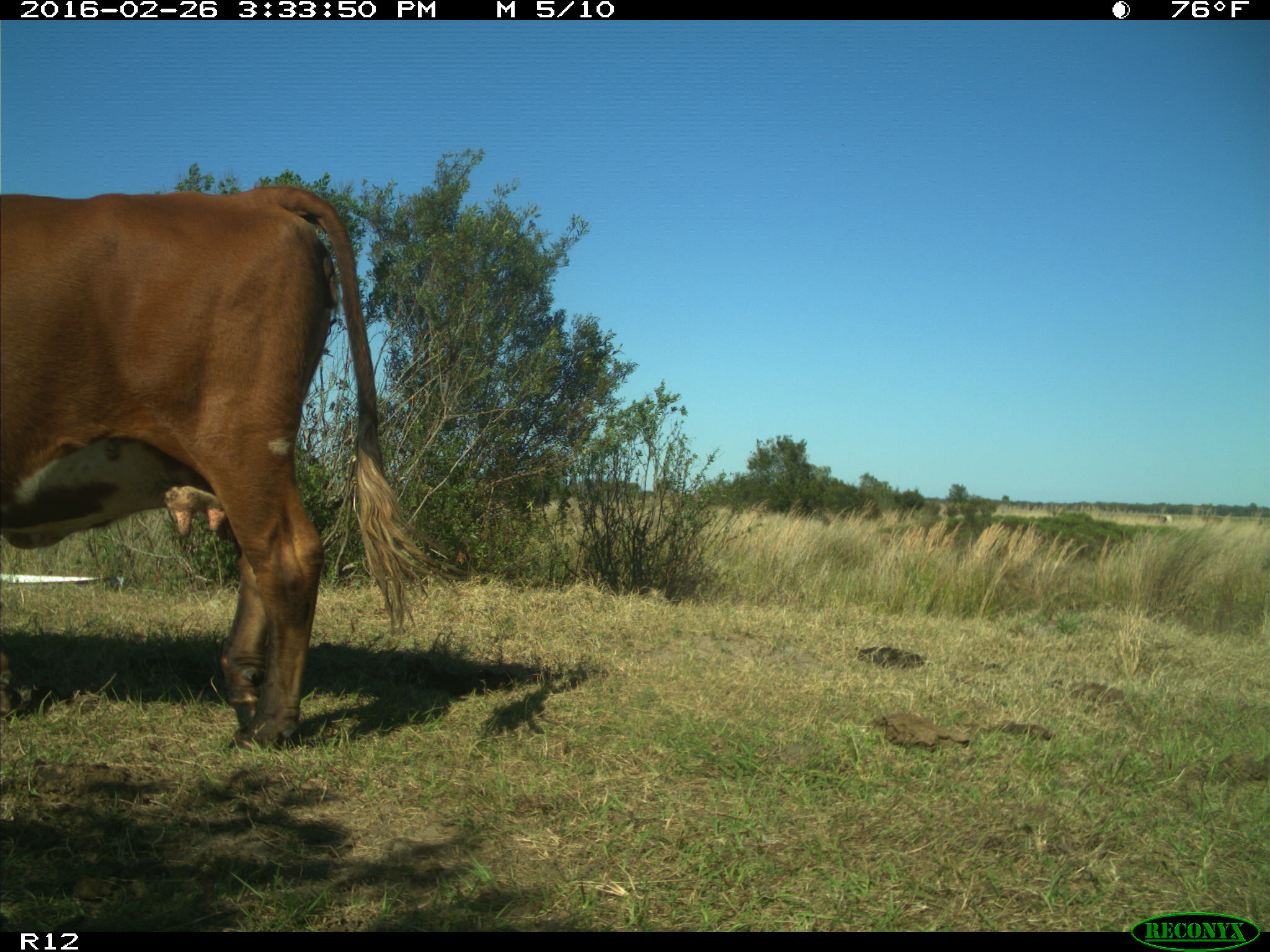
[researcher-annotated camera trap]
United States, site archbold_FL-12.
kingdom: Animalia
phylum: Chordata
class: Mammalia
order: Artiodactyla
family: Bovidae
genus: Bos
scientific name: Bos taurus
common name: domestic cow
Bos taurus (domestic cow).